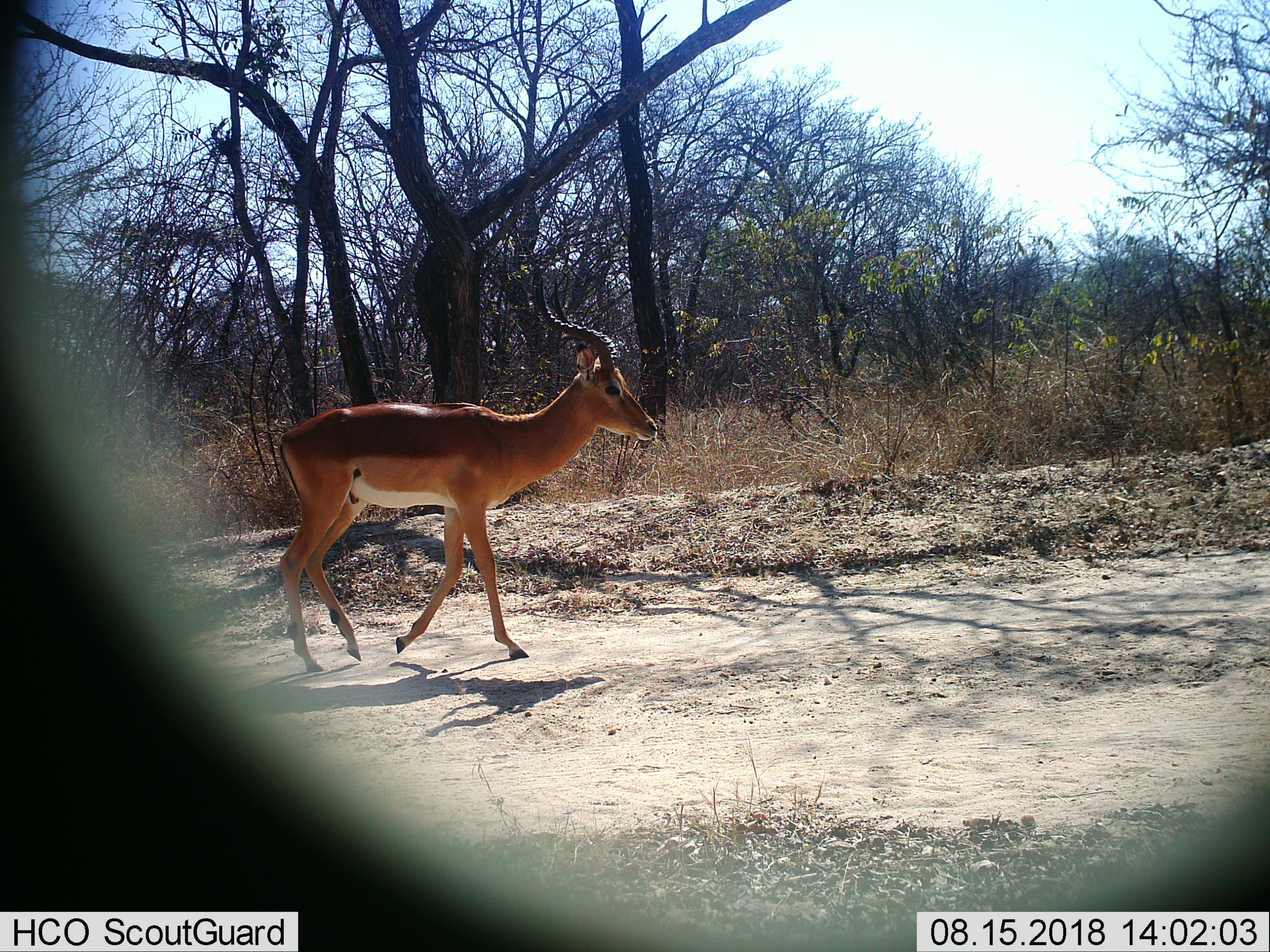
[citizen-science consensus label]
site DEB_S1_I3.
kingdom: Animalia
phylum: Chordata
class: Mammalia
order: Artiodactyla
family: Bovidae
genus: Aepyceros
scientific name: Aepyceros melampus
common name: impala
Impala (Aepyceros melampus), count 1. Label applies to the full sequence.